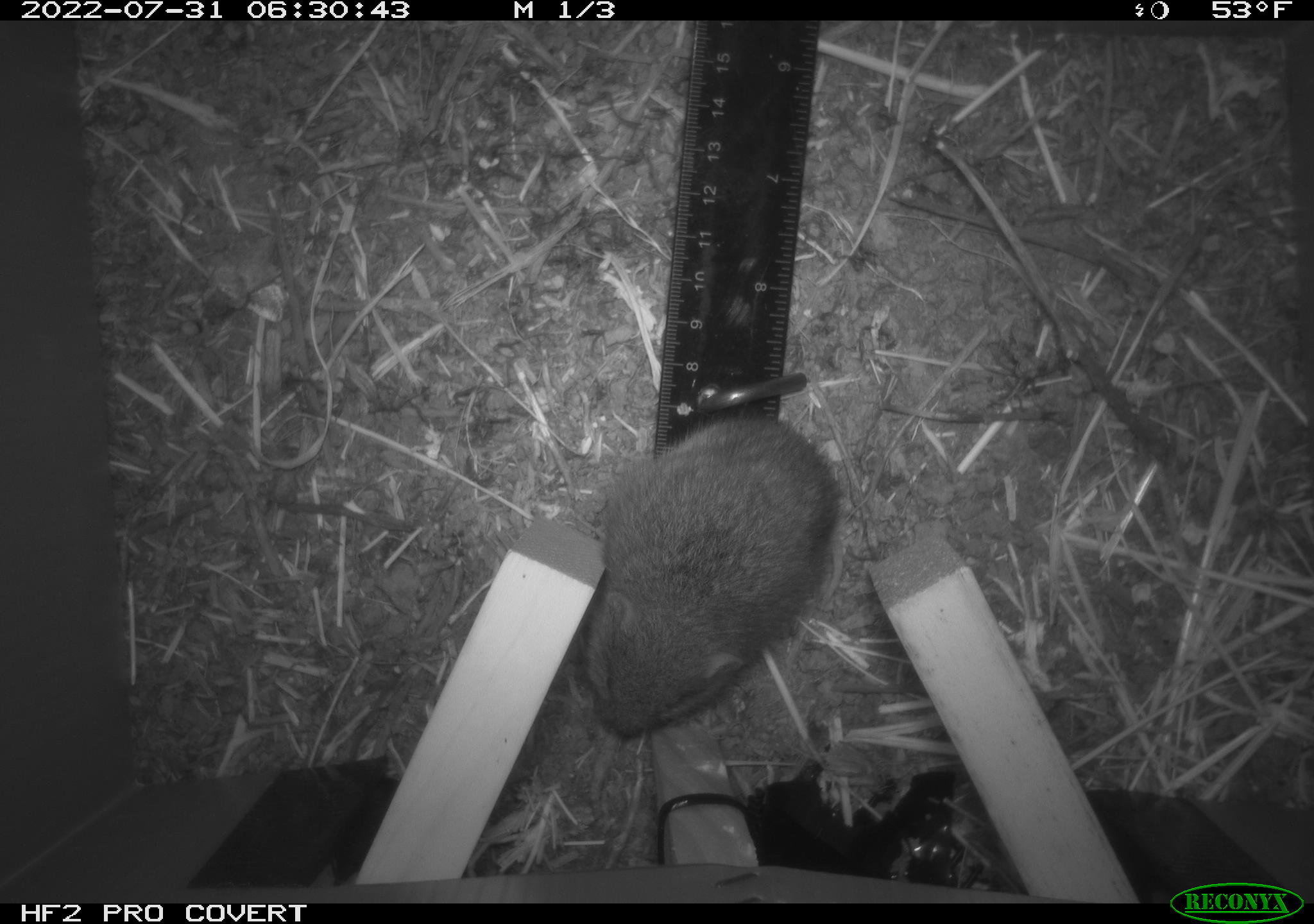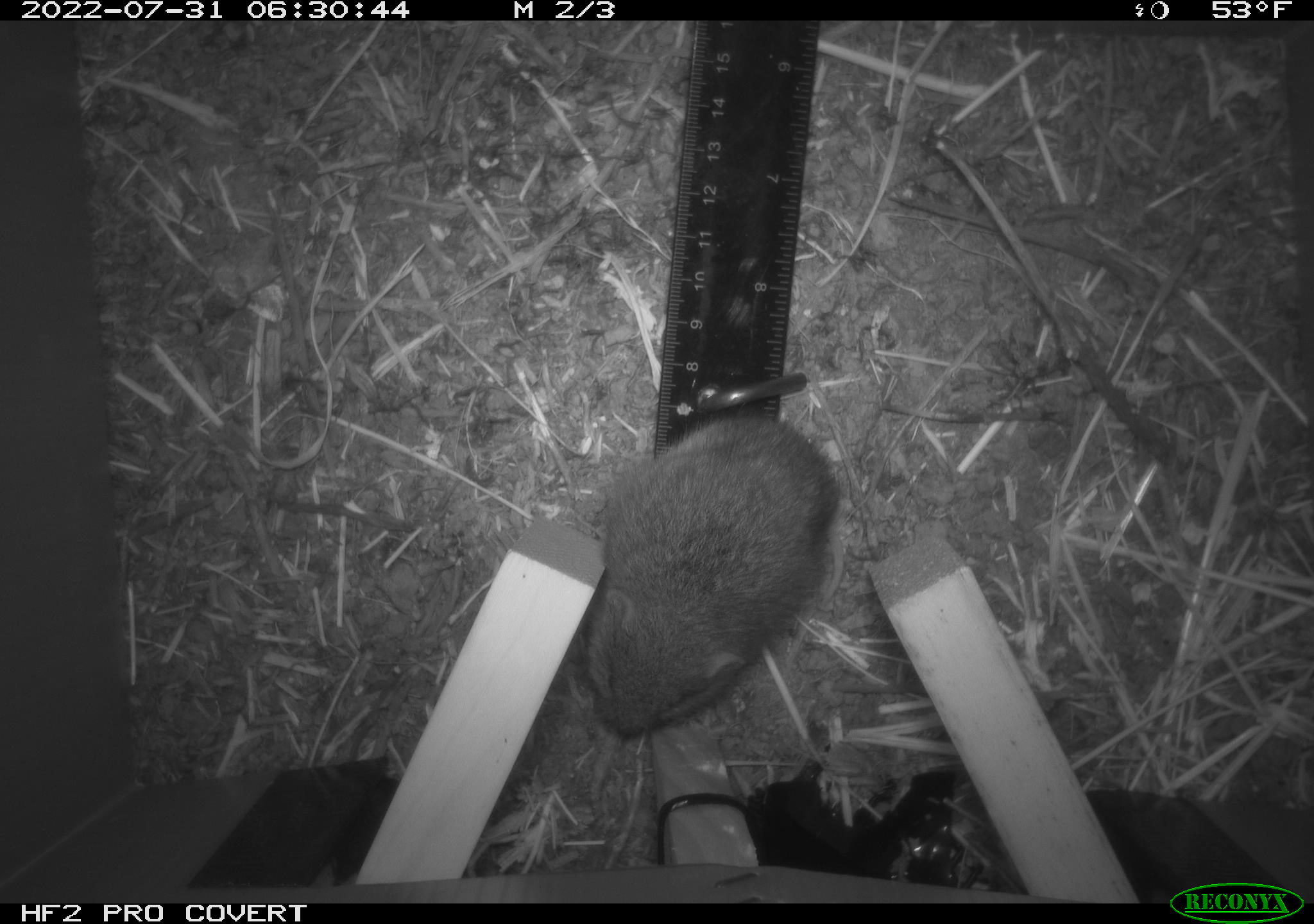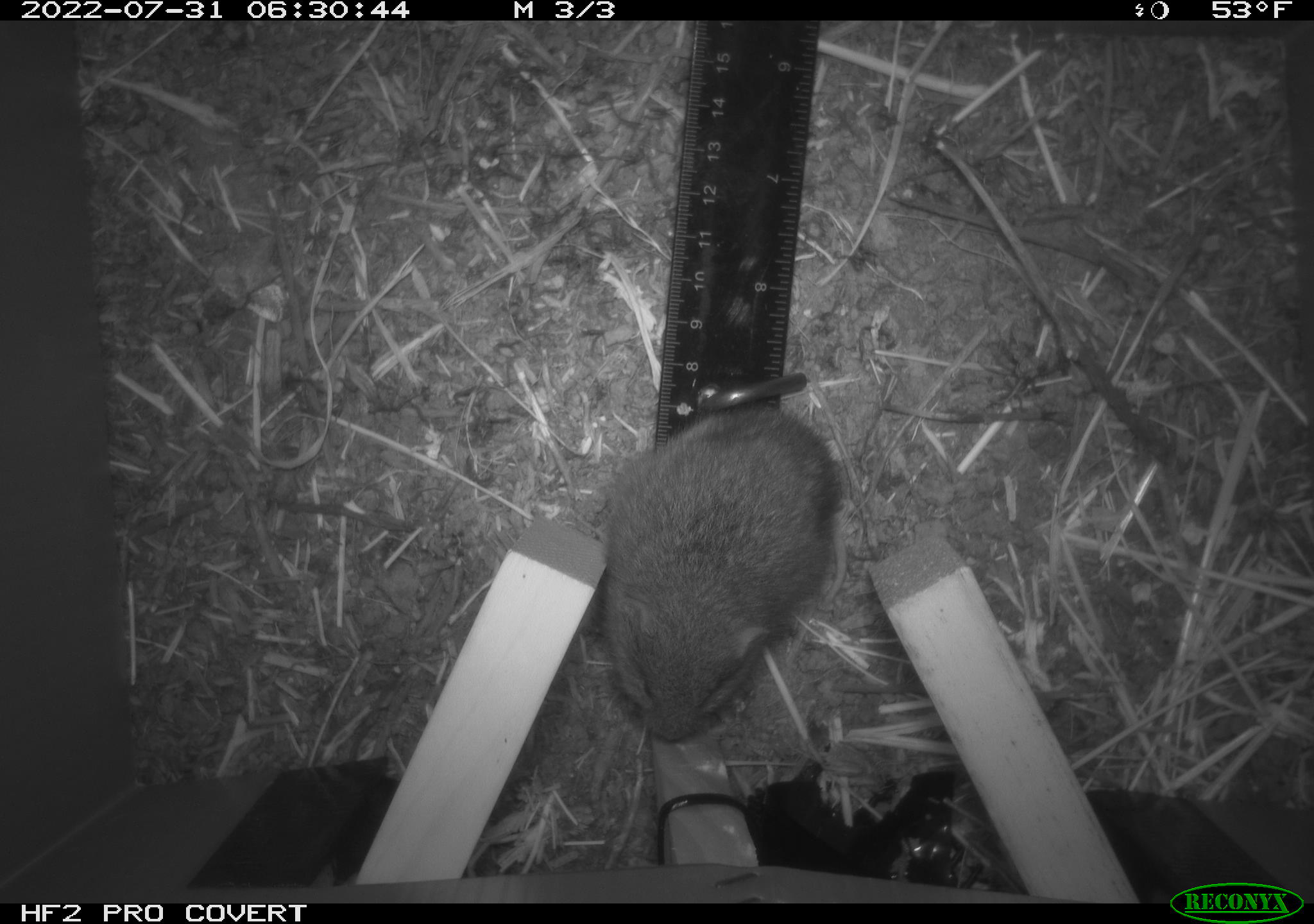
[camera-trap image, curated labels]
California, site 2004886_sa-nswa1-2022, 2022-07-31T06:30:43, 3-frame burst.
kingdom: Animalia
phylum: Chordata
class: Mammalia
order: Rodentia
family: Cricetidae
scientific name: Cricetidae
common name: hamsters, voles, lemmings, and allies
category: cricetidae family